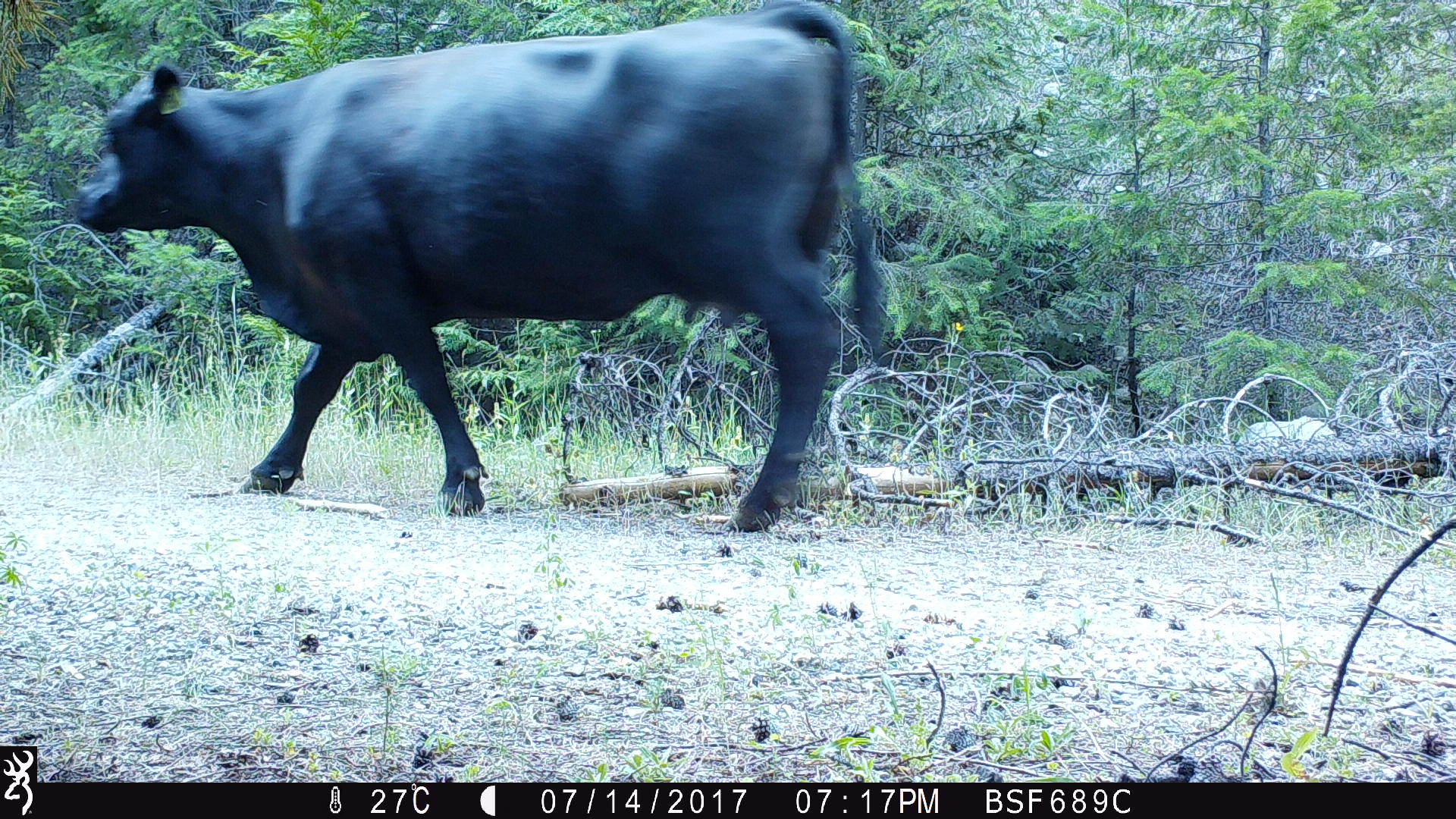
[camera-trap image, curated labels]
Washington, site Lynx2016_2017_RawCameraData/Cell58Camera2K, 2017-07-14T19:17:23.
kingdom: Animalia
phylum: Chordata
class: Mammalia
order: Artiodactyla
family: Bovidae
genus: Bos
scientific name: Bos taurus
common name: domestic cattle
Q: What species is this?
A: Domestic cattle (Bos taurus).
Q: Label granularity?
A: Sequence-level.